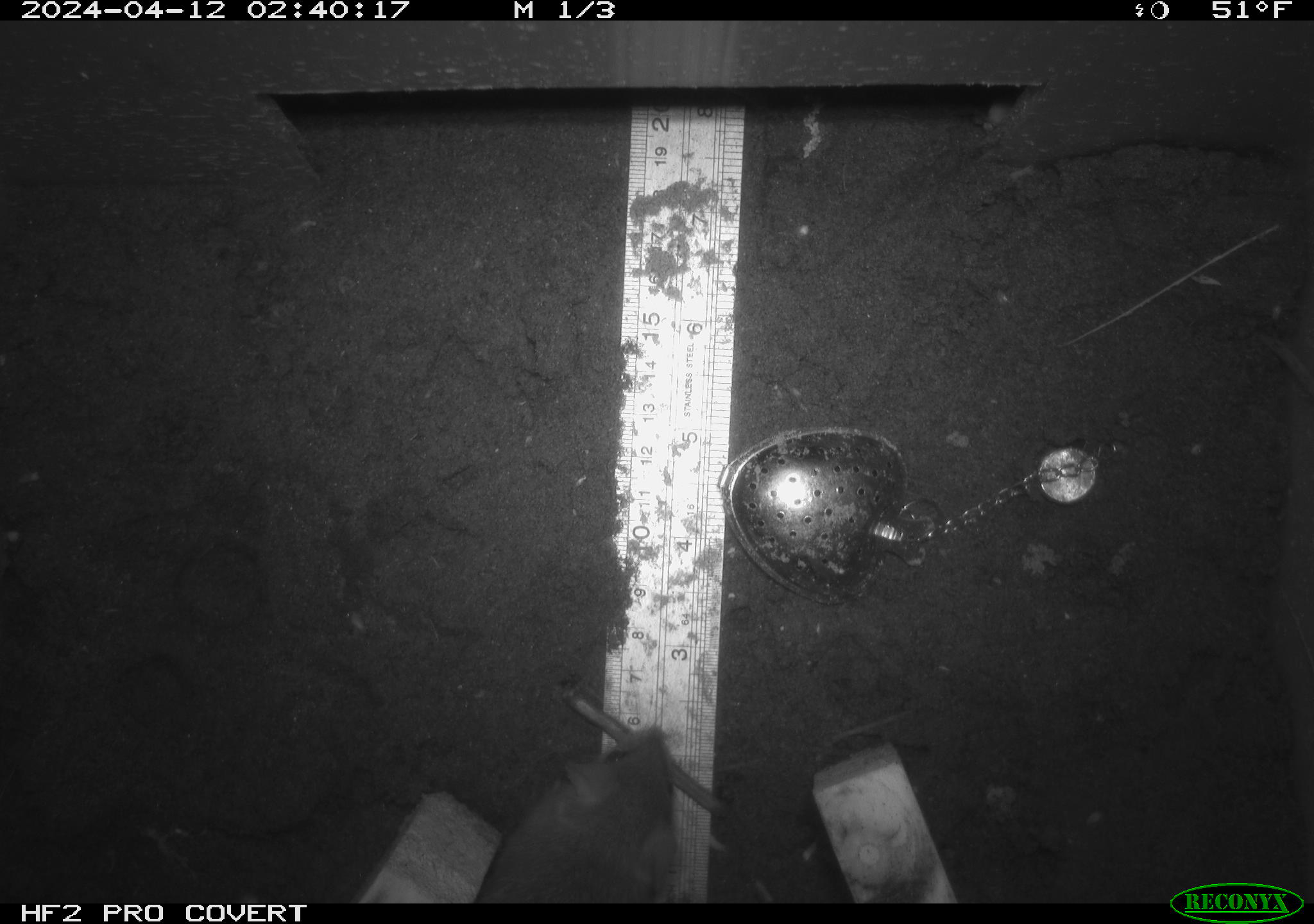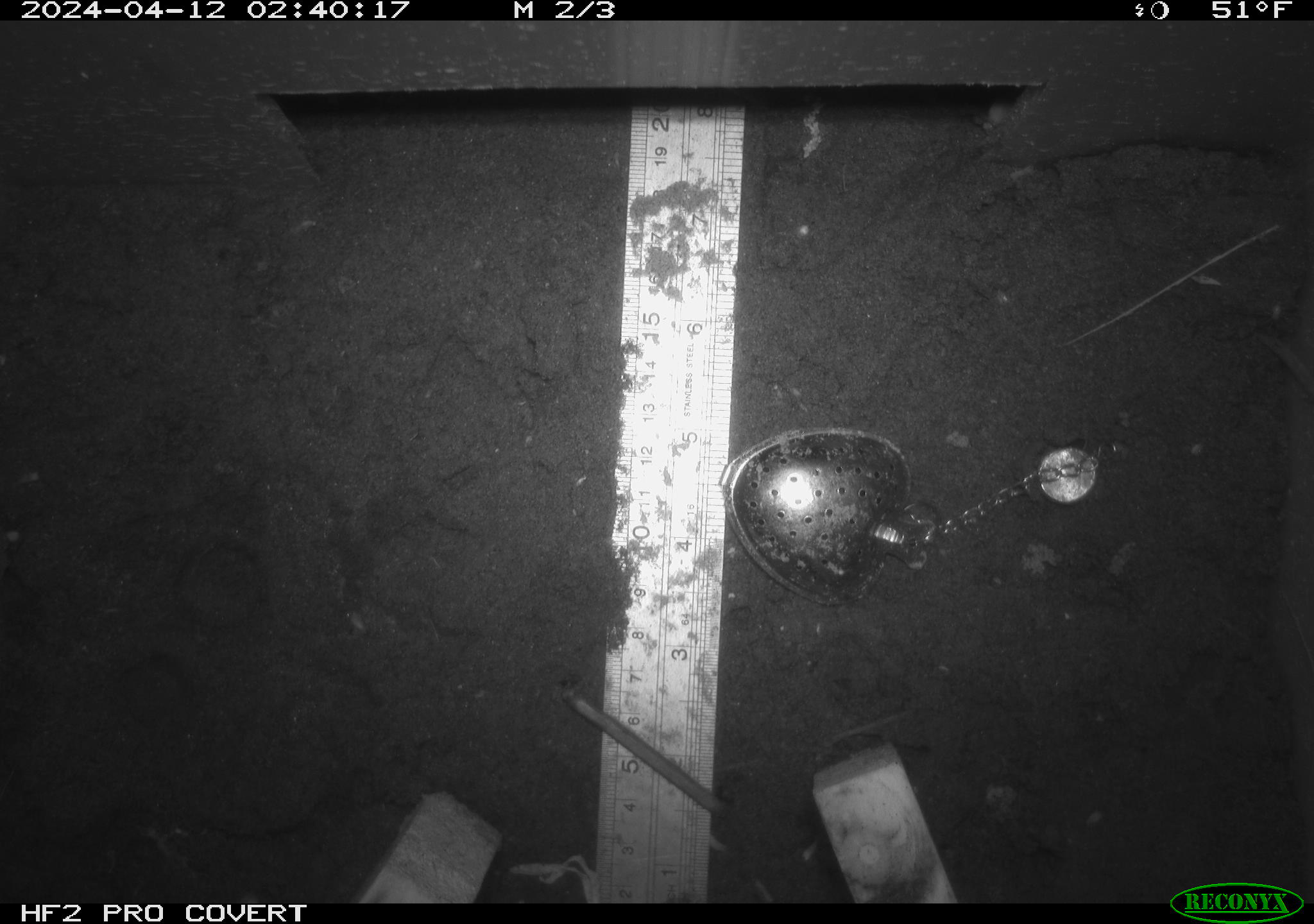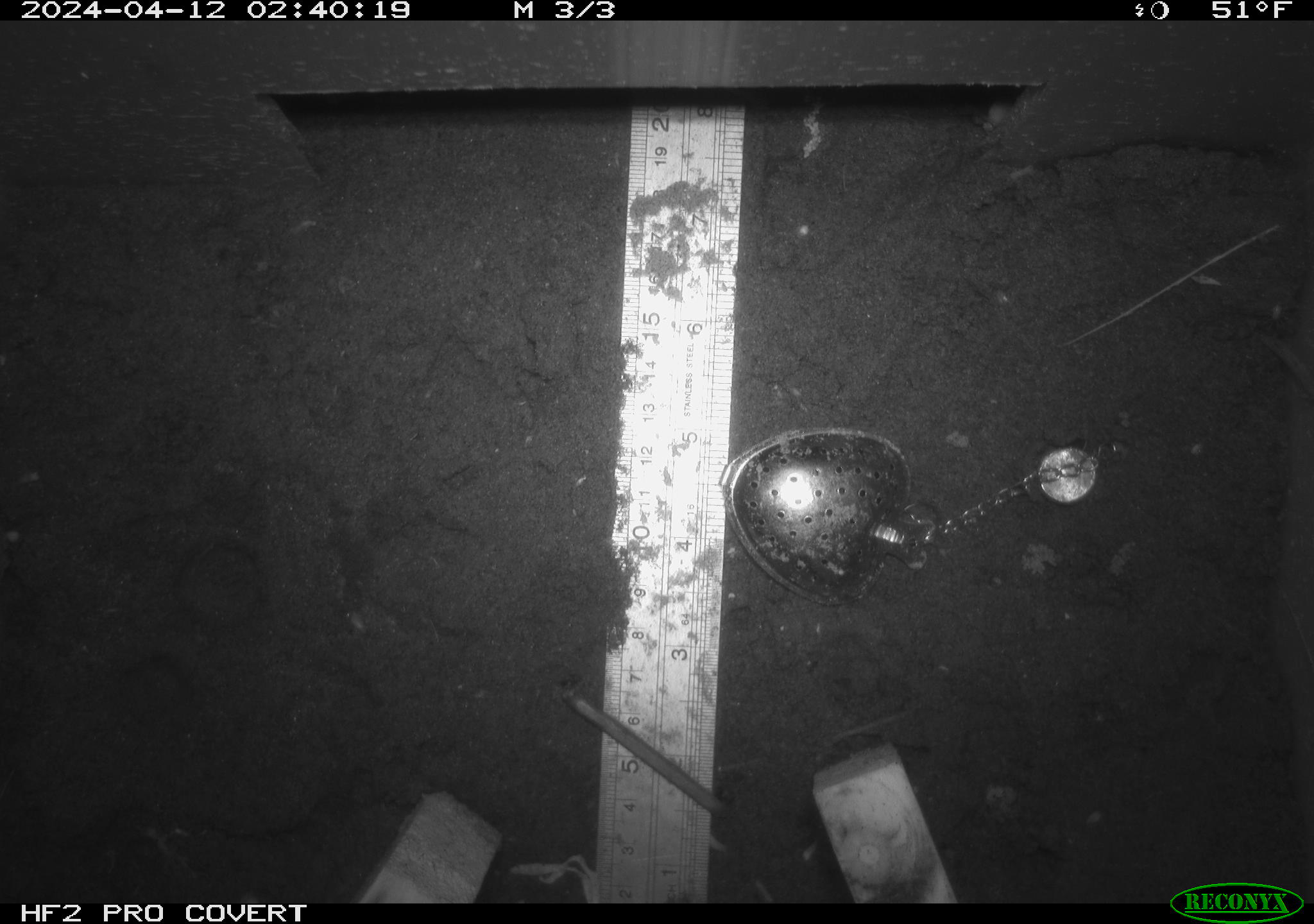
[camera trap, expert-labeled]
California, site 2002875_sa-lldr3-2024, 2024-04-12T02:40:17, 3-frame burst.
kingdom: Animalia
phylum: Chordata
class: Mammalia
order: Rodentia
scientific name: Rodentia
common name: rodent